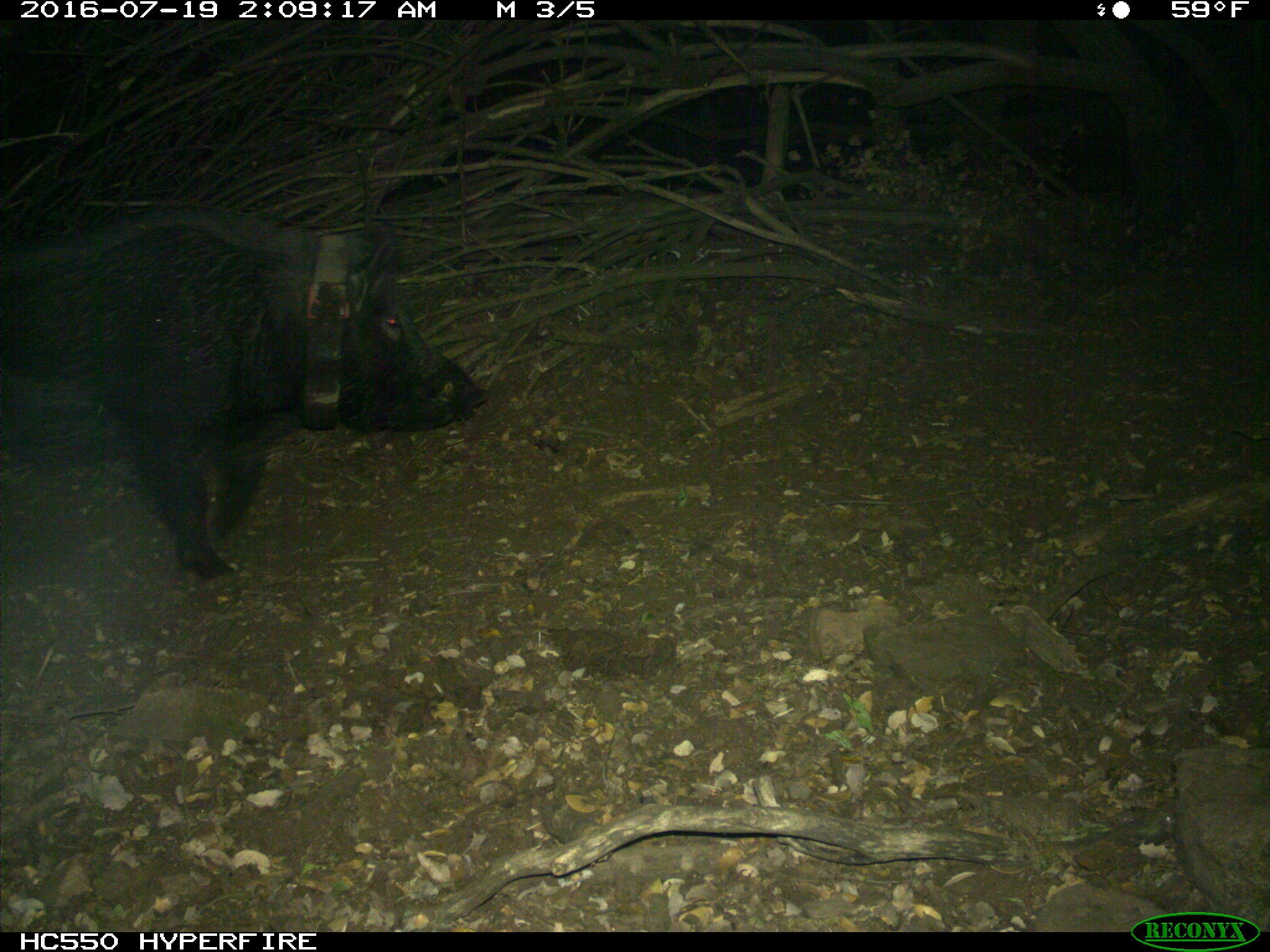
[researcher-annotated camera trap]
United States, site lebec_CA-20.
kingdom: Animalia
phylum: Chordata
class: Mammalia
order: Artiodactyla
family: Suidae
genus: Sus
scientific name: Sus scrofa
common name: wild boar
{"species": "Sus scrofa (wild boar)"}